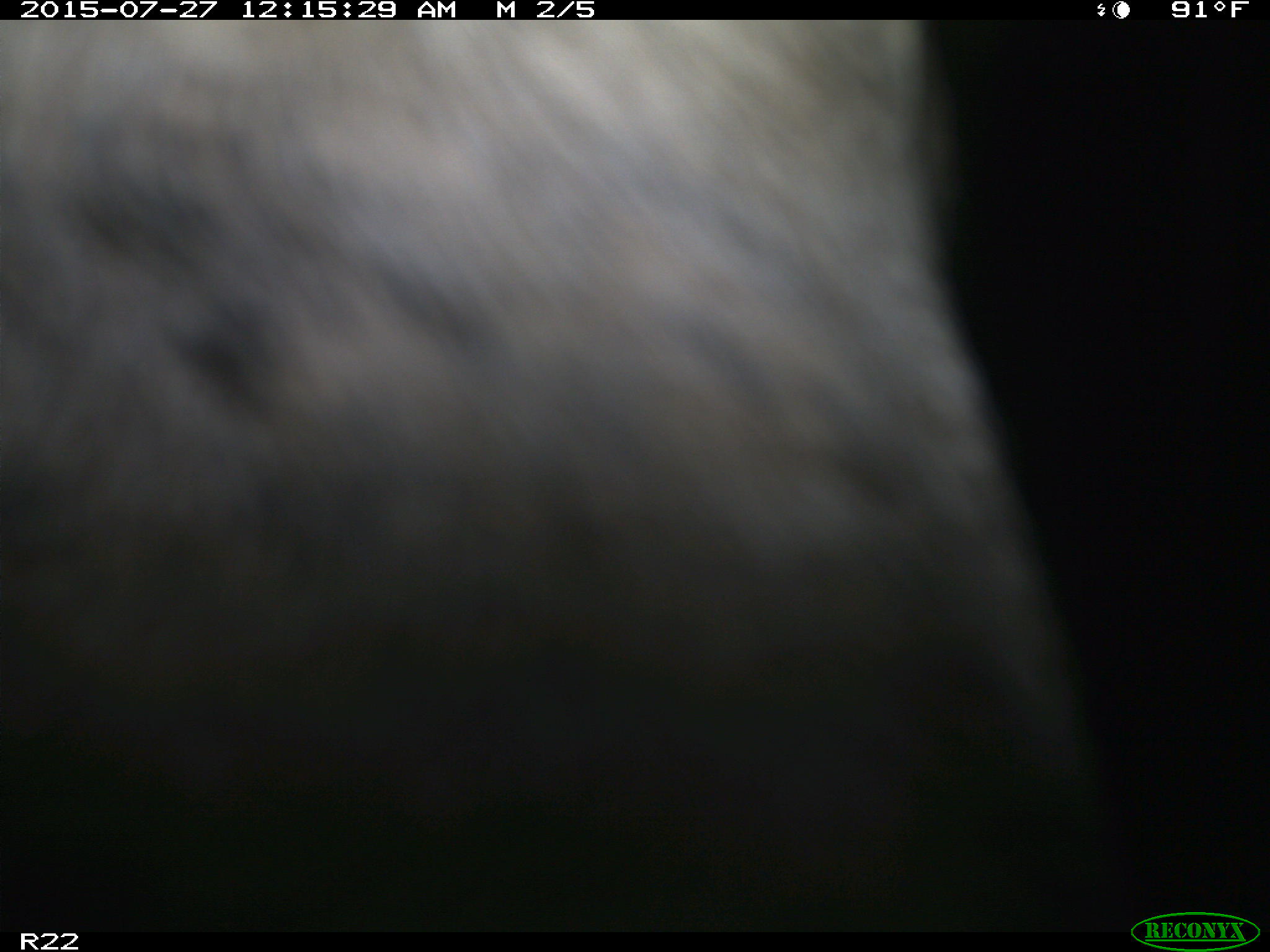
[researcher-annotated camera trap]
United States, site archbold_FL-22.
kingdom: Animalia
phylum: Chordata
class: Mammalia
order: Artiodactyla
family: Bovidae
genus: Bos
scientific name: Bos taurus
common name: domestic cow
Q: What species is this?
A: Bos taurus (domestic cow).